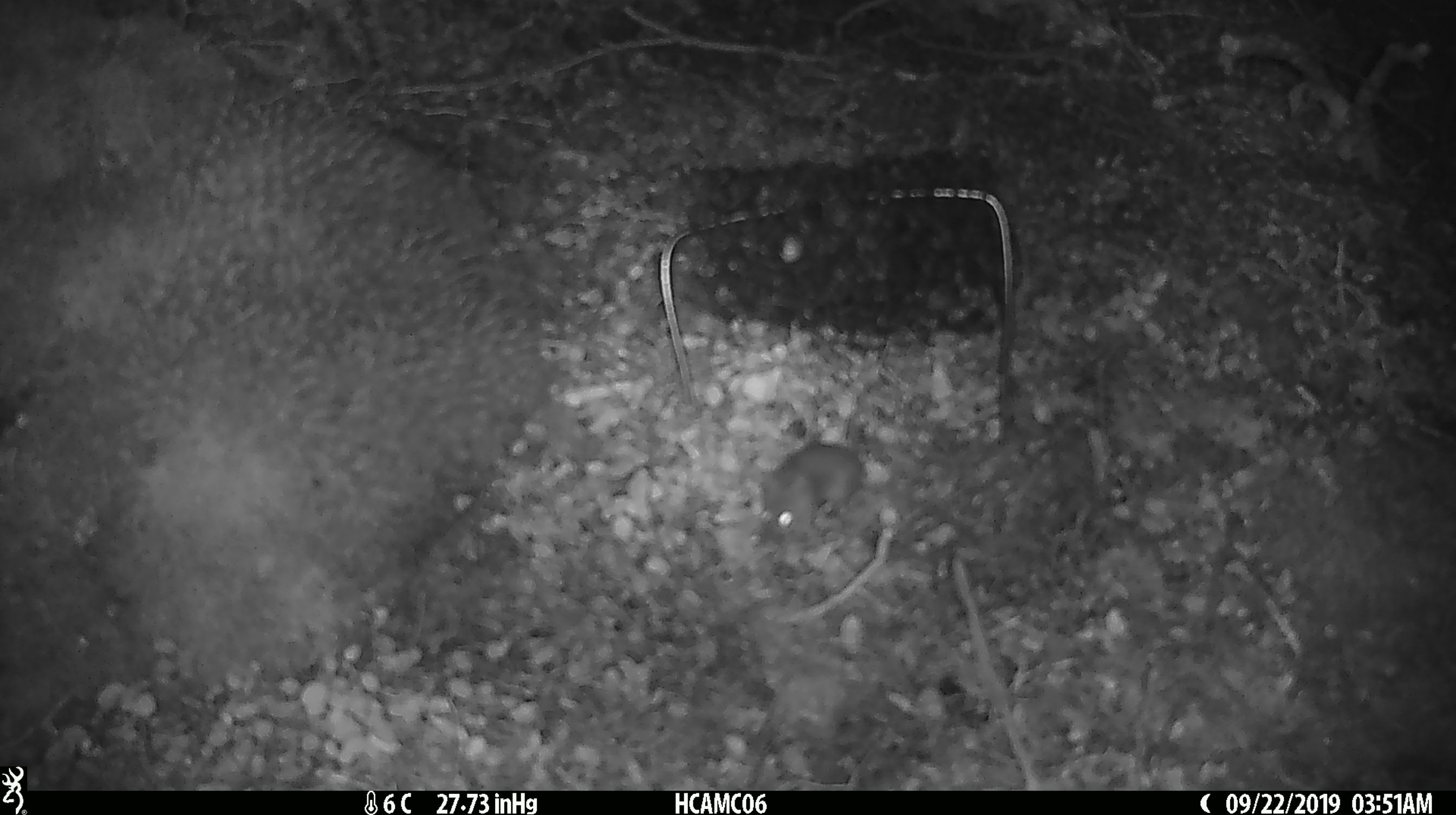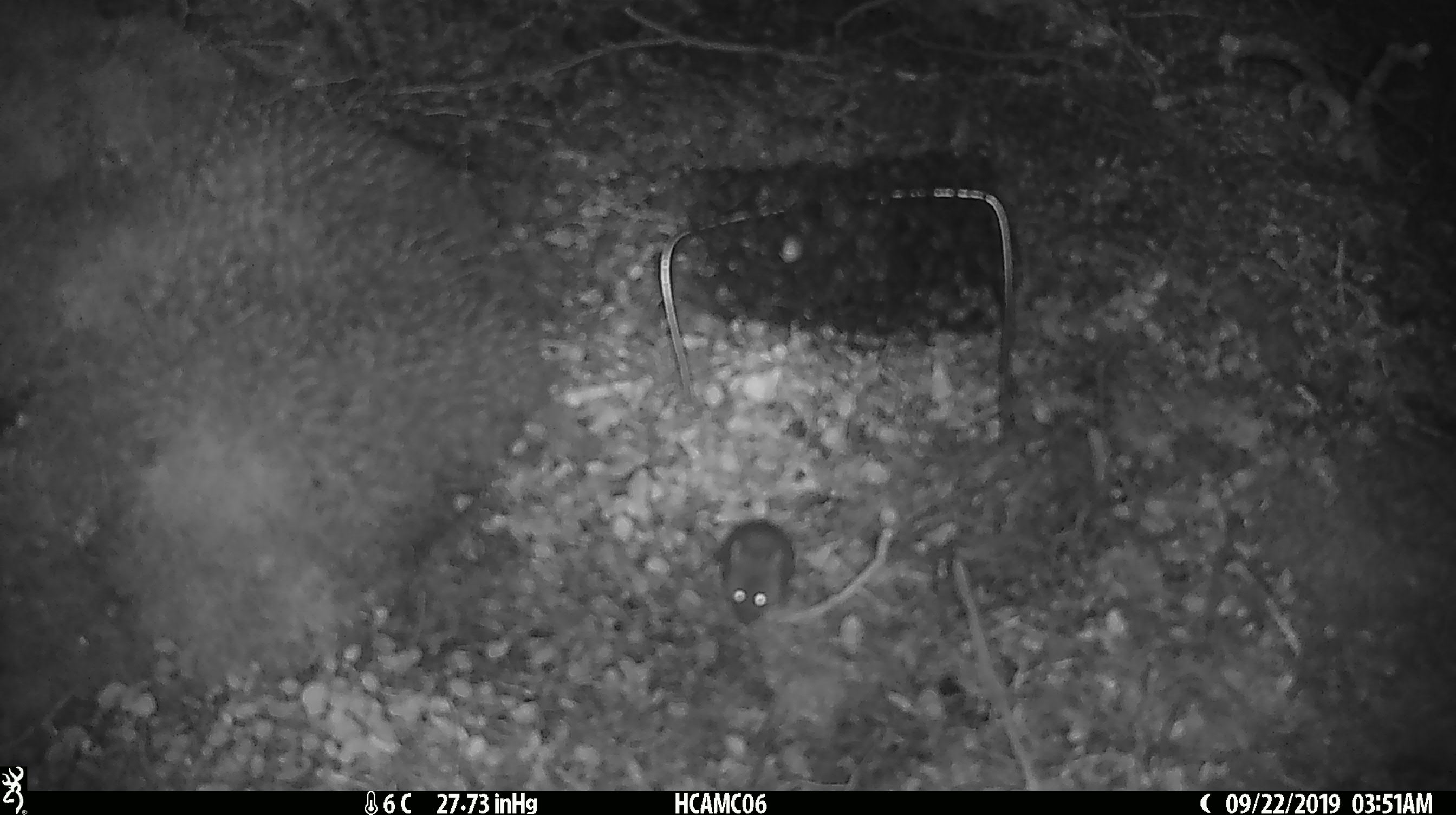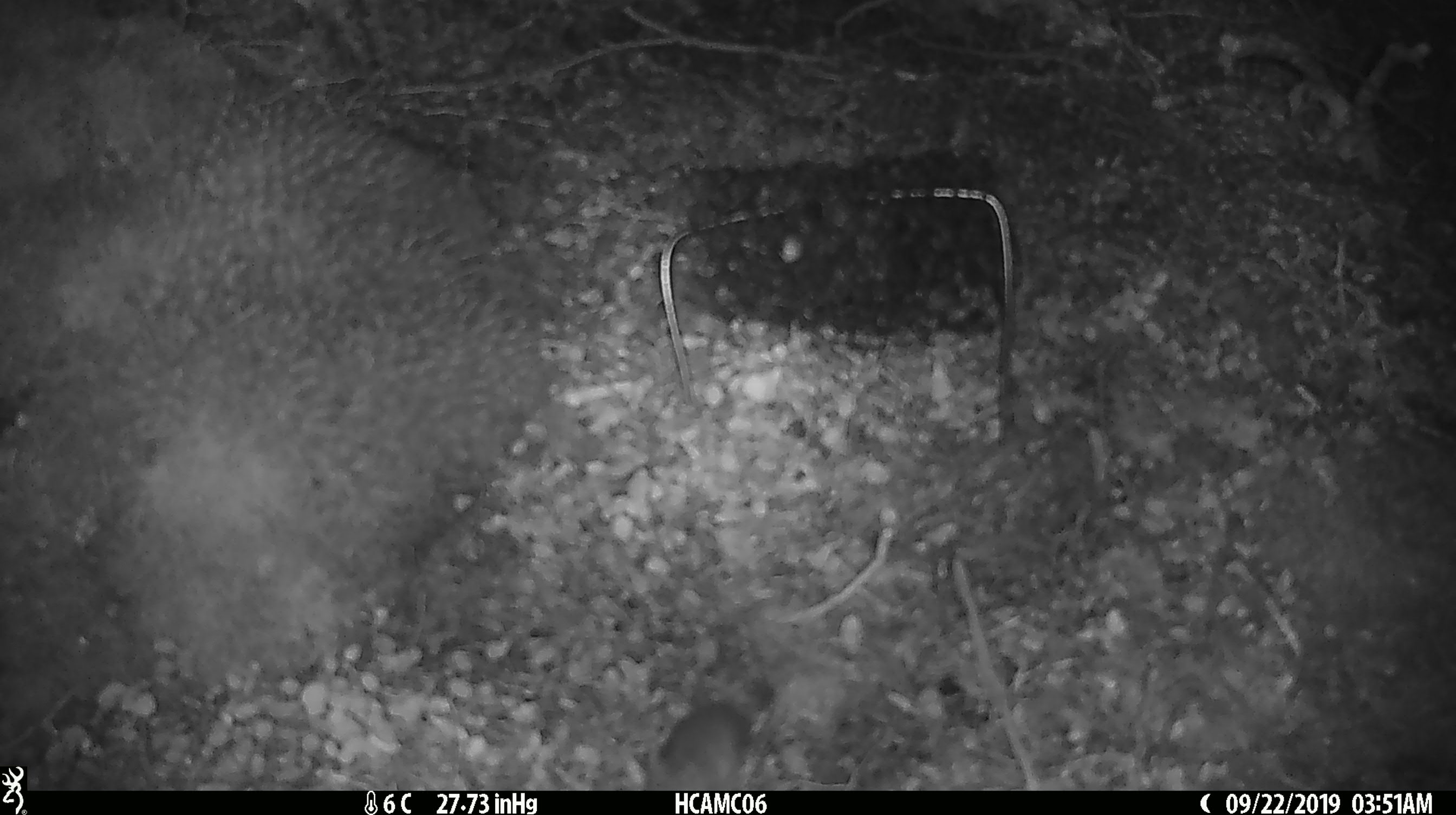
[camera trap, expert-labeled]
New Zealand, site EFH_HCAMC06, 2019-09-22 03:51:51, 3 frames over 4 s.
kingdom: Animalia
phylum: Chordata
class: Mammalia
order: Rodentia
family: Muridae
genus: Mus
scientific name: Mus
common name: mouse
Mouse (Mus).